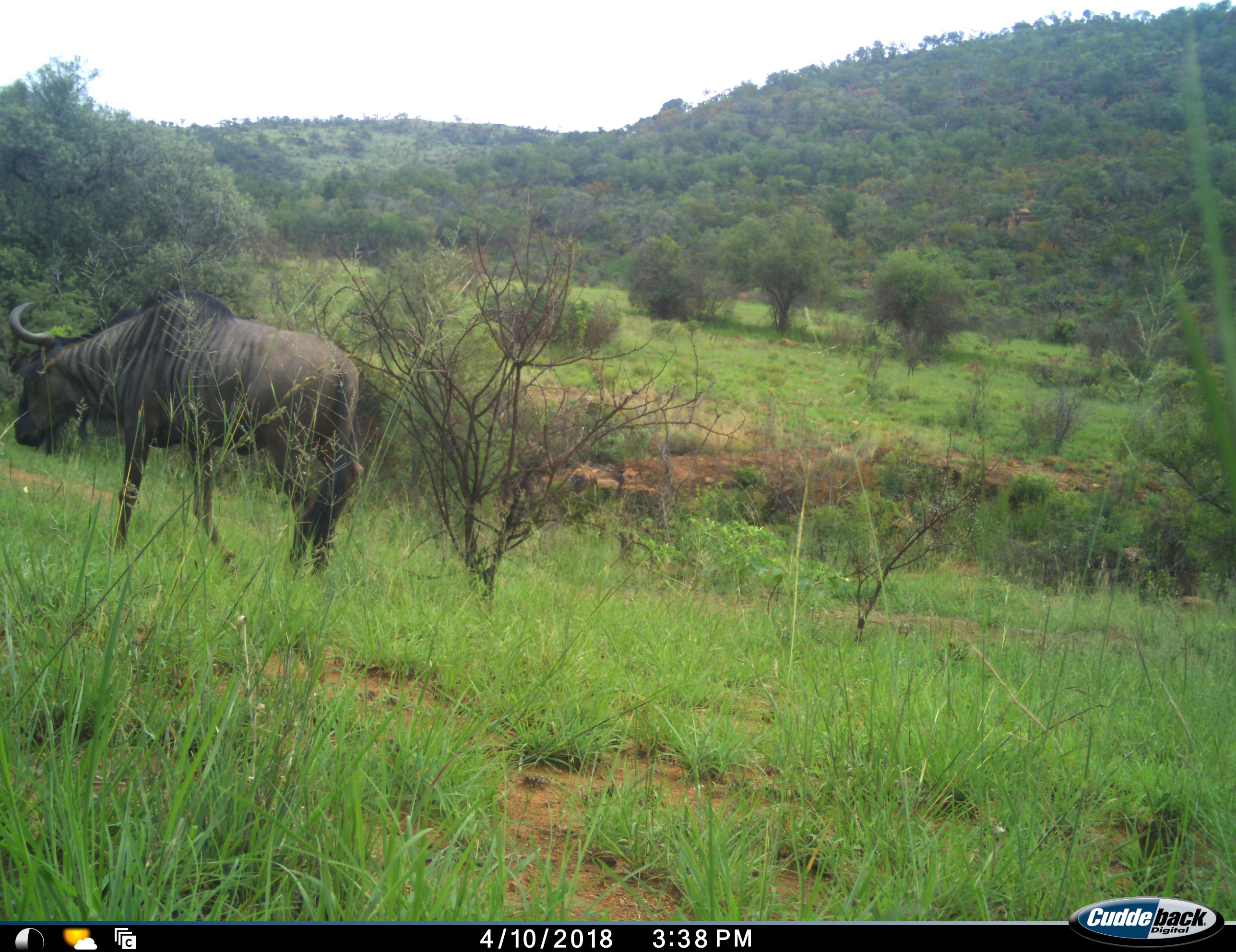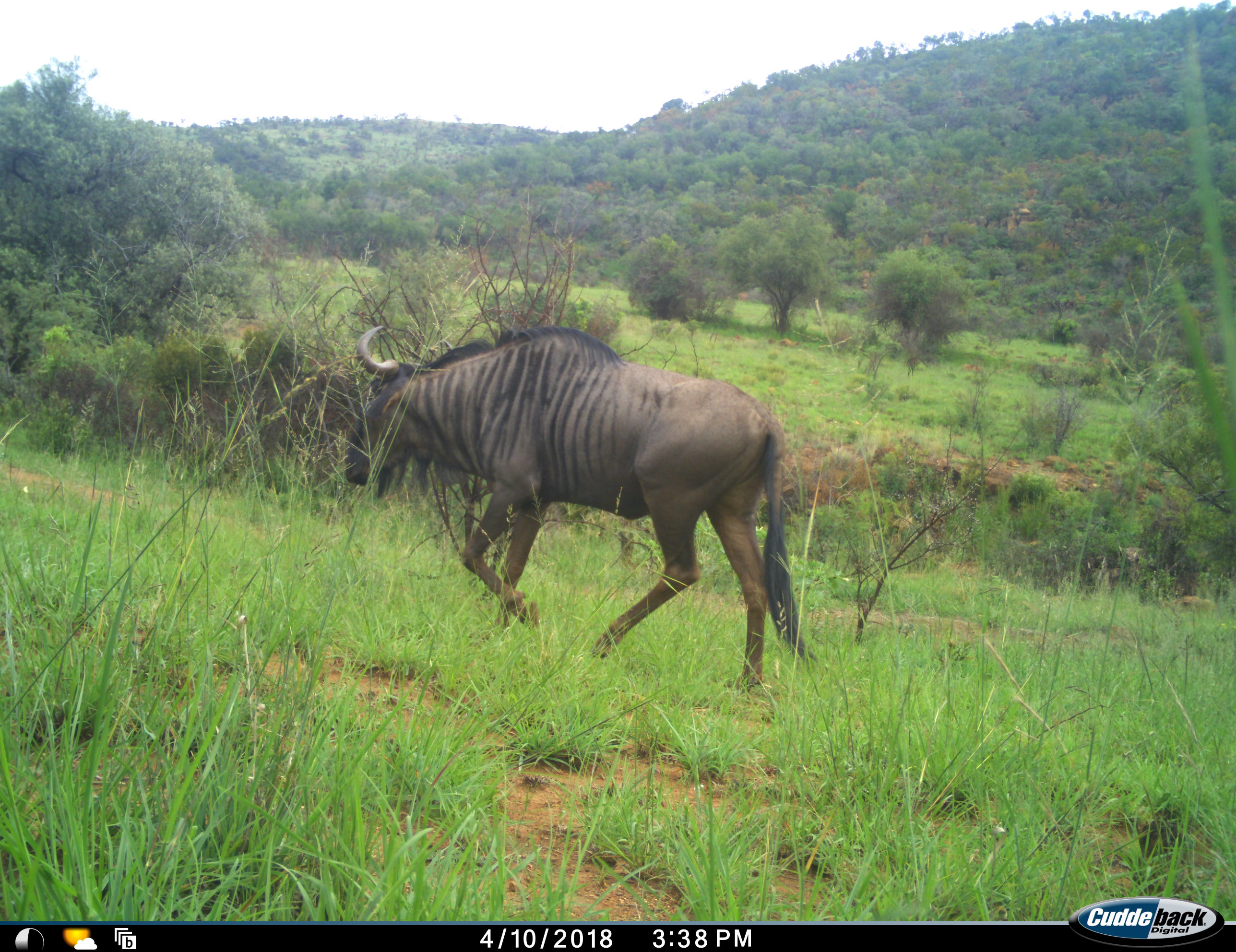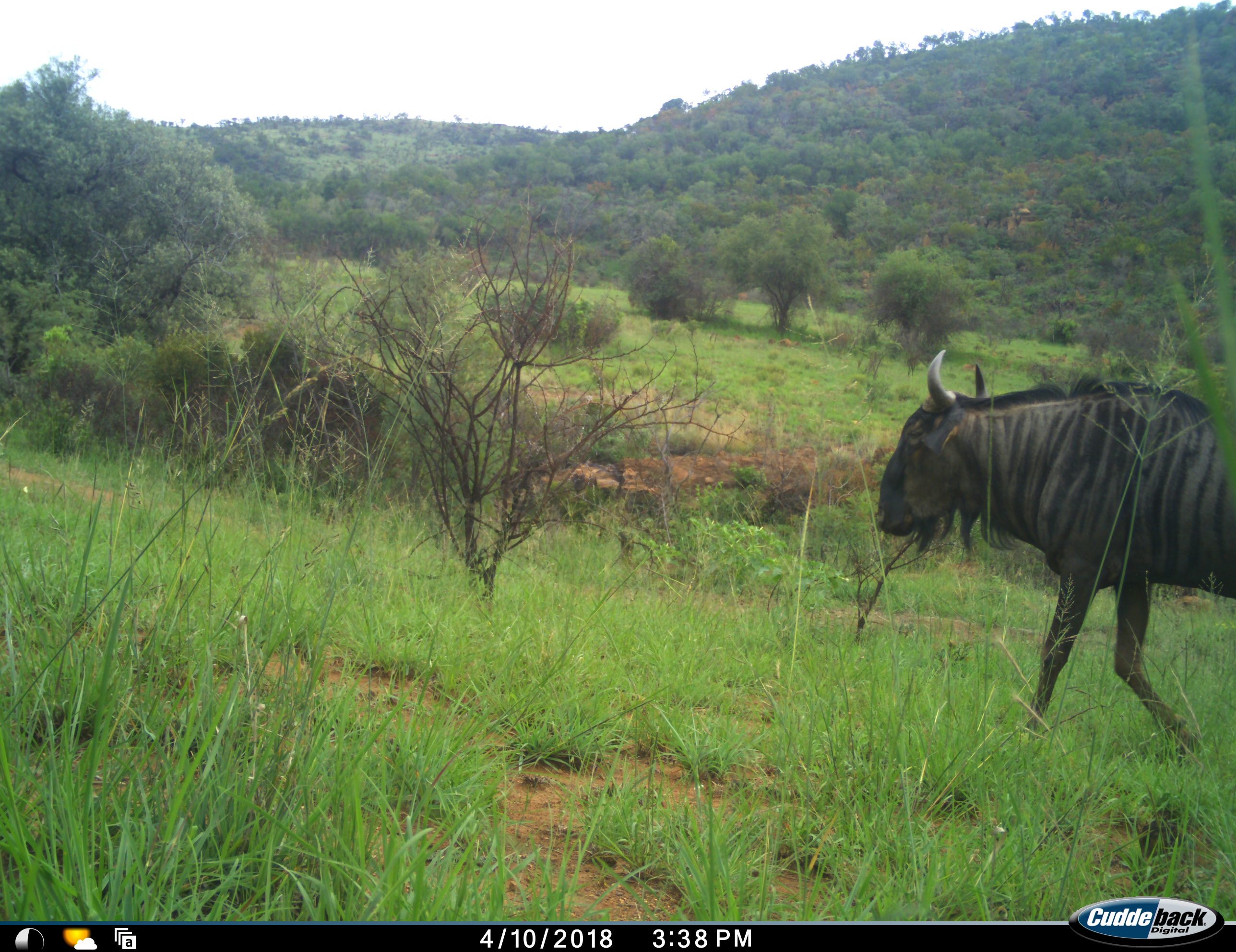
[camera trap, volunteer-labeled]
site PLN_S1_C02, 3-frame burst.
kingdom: Animalia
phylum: Chordata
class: Mammalia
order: Artiodactyla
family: Bovidae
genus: Connochaetes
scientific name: Connochaetes taurinus taurinus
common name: blue wildebeest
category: wildebeestblue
Wildebeestblue (blue wildebeest) (Connochaetes taurinus taurinus), count 1. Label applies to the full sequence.